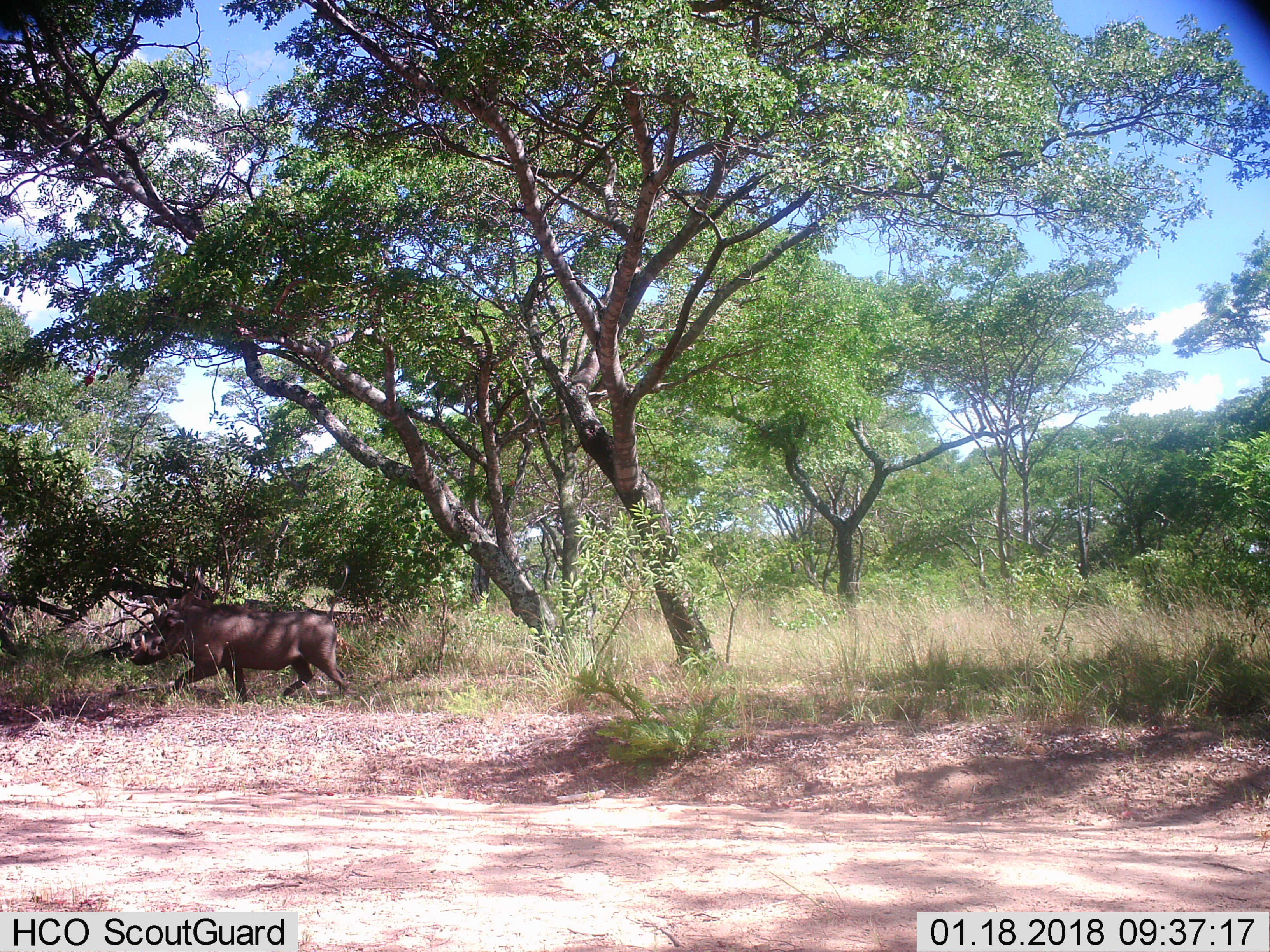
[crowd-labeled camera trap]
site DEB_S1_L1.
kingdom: Animalia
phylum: Chordata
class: Mammalia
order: Artiodactyla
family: Suidae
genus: Phacochoerus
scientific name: Phacochoerus africanus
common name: warthog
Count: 1.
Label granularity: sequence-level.